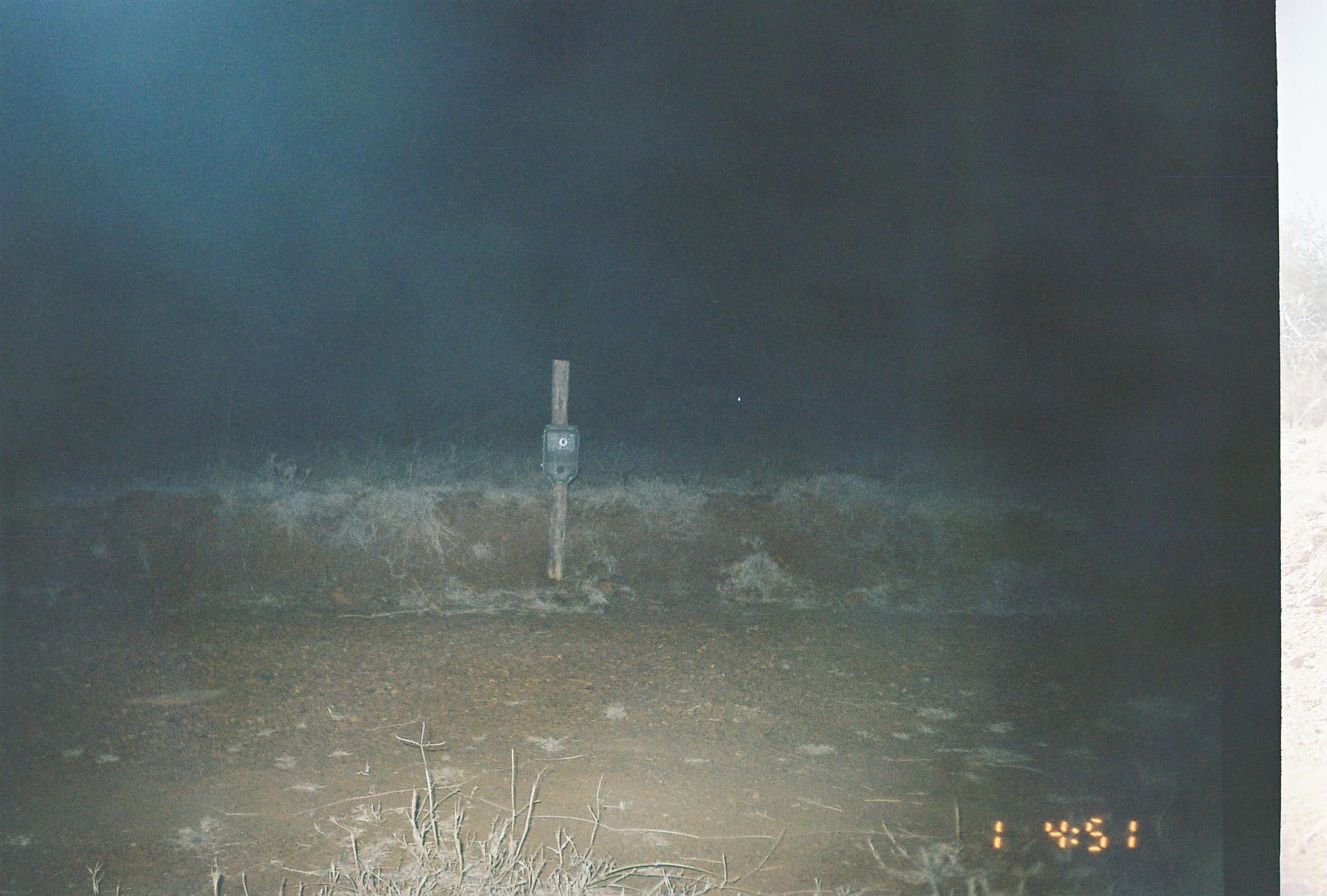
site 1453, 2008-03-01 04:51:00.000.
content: unidentified animal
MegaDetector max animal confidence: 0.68